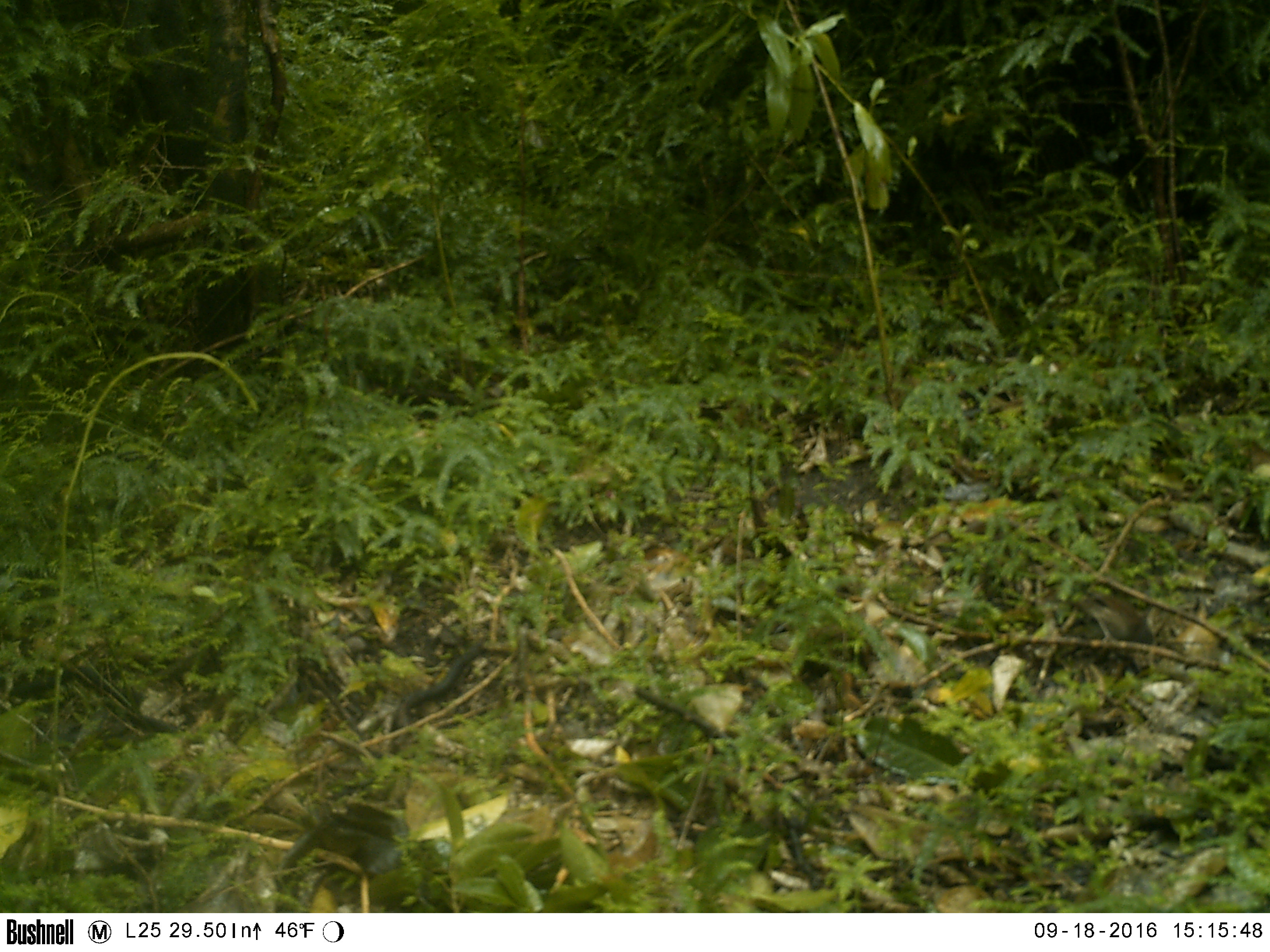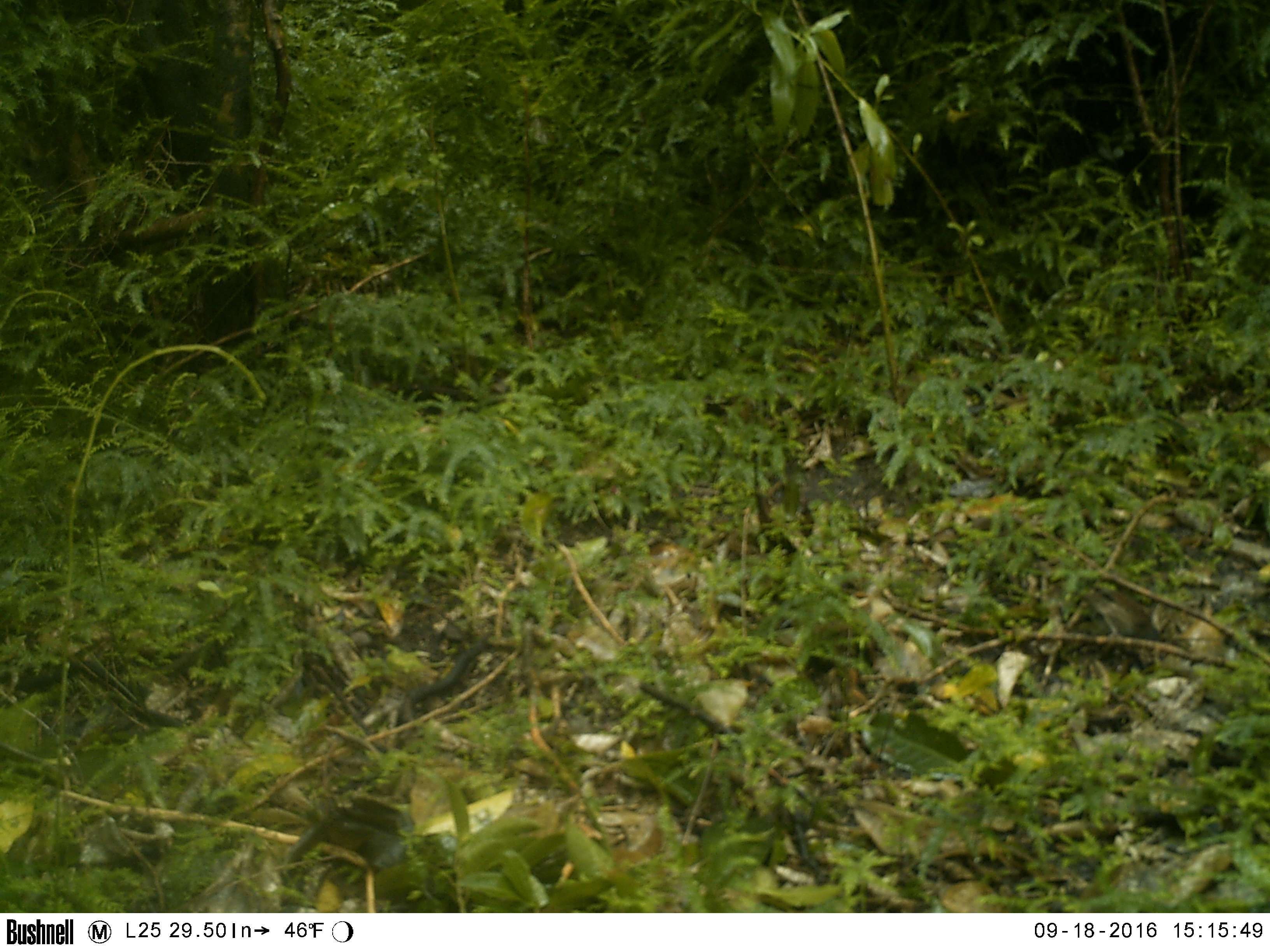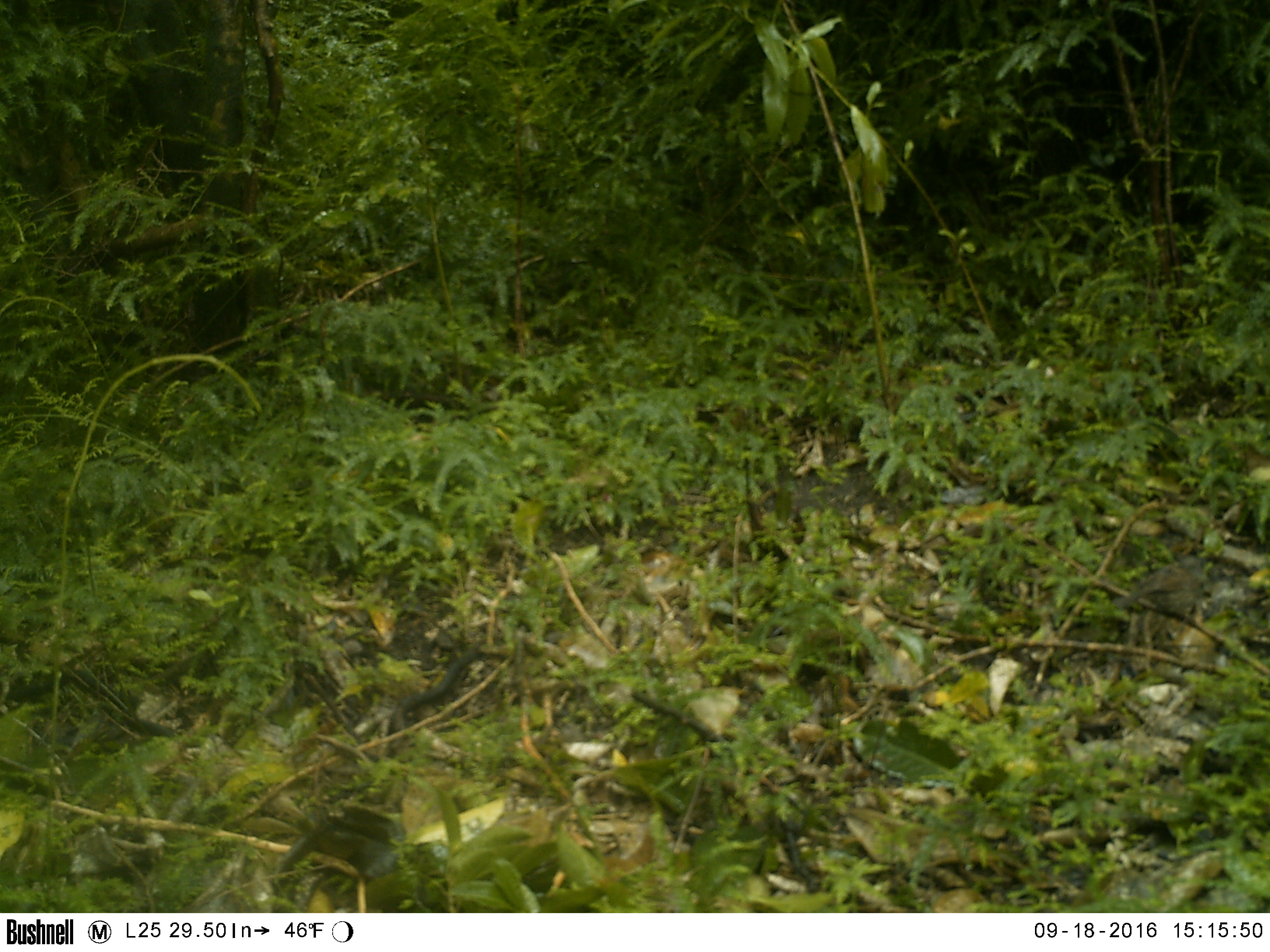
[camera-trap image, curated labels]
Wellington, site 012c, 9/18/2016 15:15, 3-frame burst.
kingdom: Animalia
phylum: Chordata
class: Aves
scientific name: Aves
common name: bird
Bird (Aves).